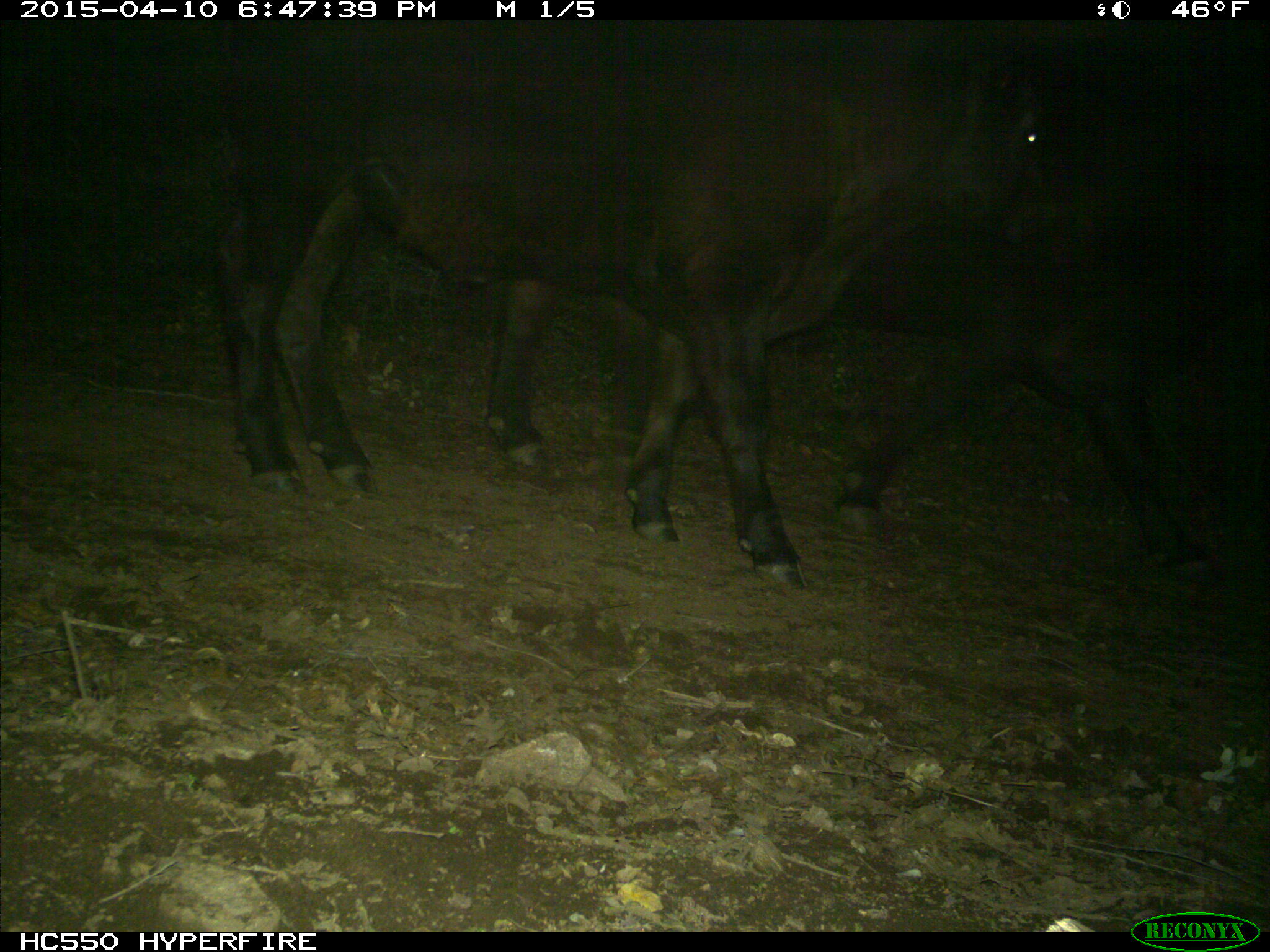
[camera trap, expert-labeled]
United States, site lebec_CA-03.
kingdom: Animalia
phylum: Chordata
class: Mammalia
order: Artiodactyla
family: Bovidae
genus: Bos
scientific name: Bos taurus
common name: domestic cow